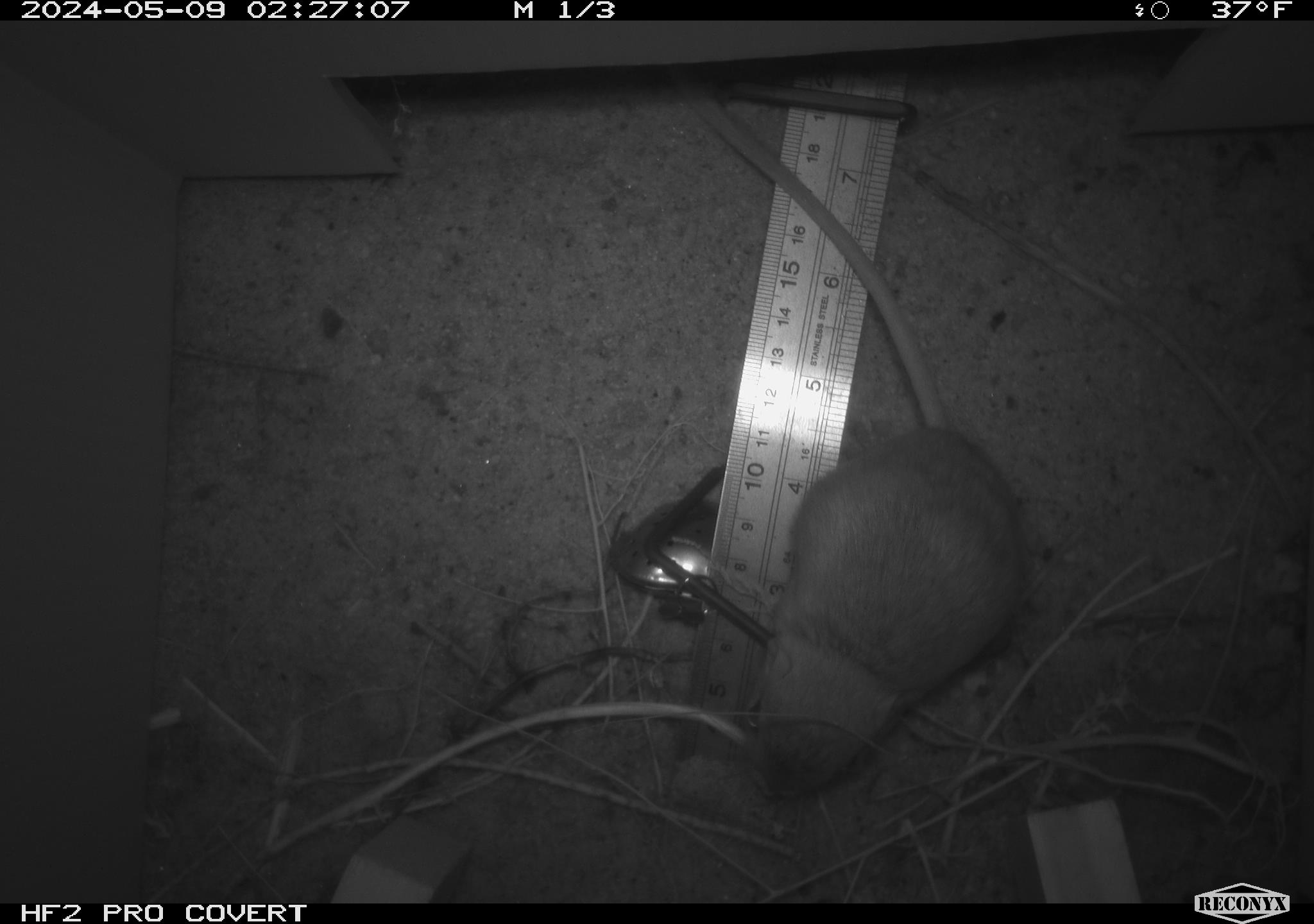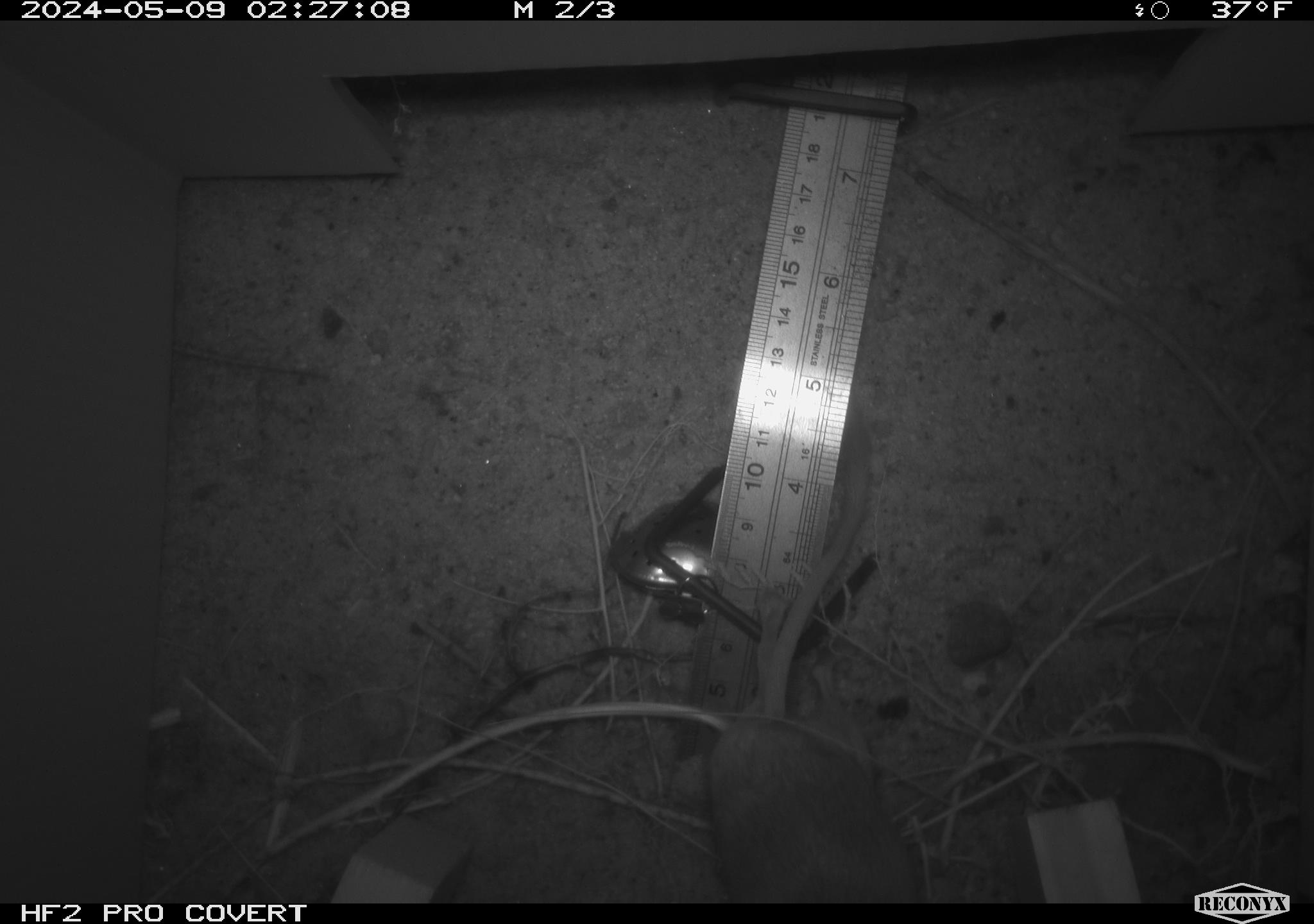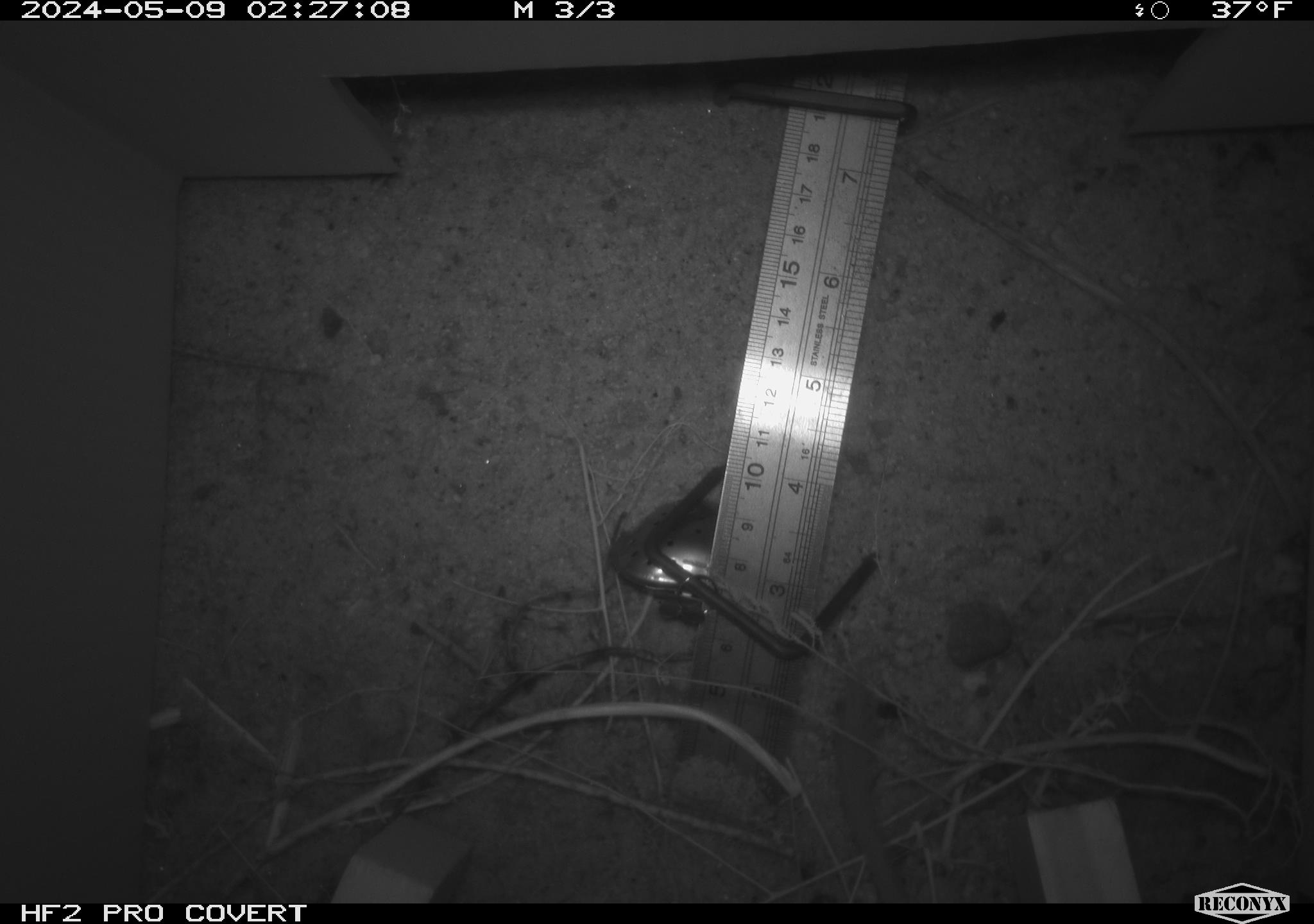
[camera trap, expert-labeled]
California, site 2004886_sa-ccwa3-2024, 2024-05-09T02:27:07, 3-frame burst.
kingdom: Animalia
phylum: Chordata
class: Mammalia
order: Rodentia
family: Heteromyidae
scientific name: Heteromyidae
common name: kangaroo rats and pocket mice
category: heteromyidae family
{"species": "heteromyidae family (kangaroo rats and pocket mice) (Heteromyidae)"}